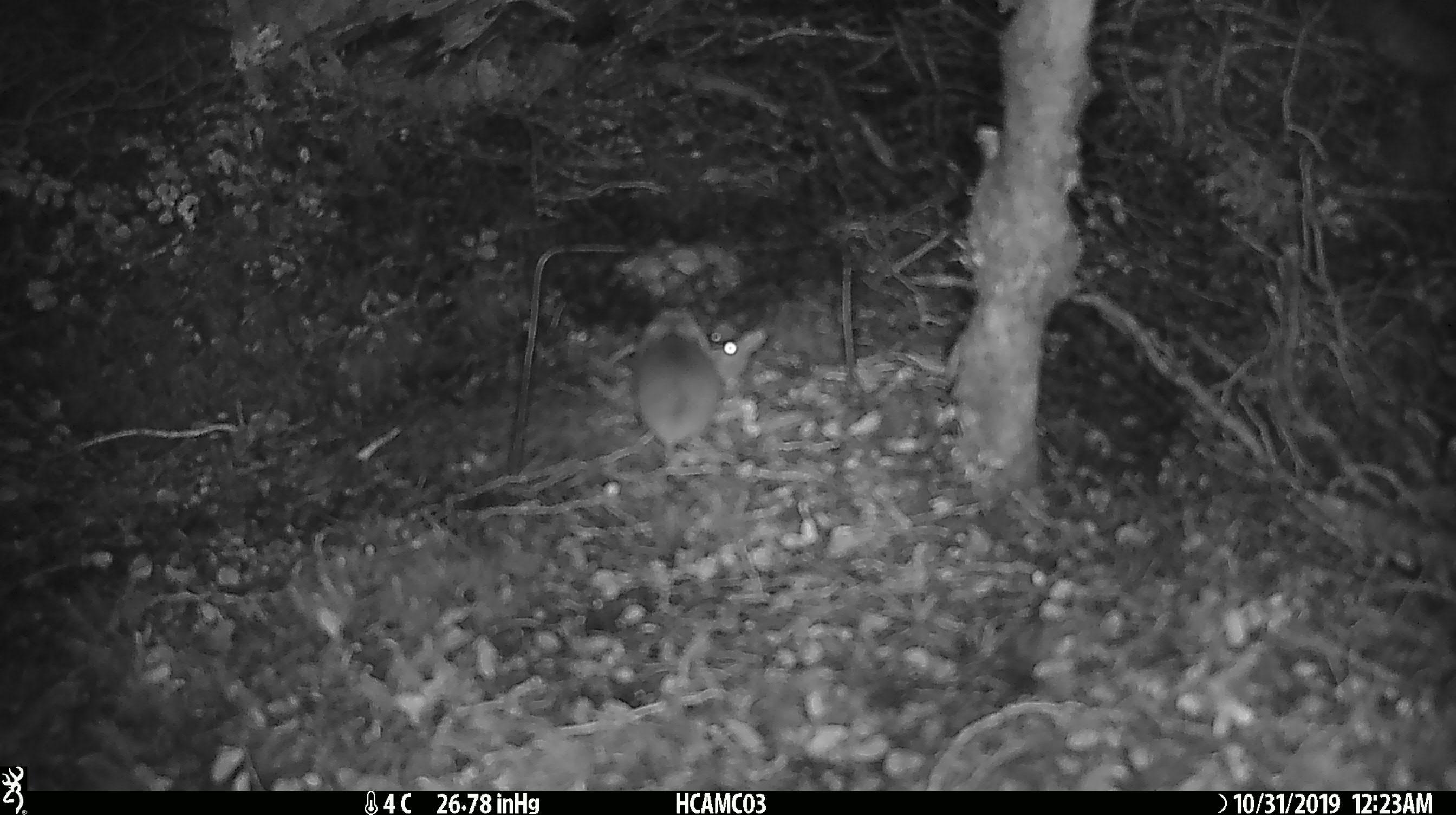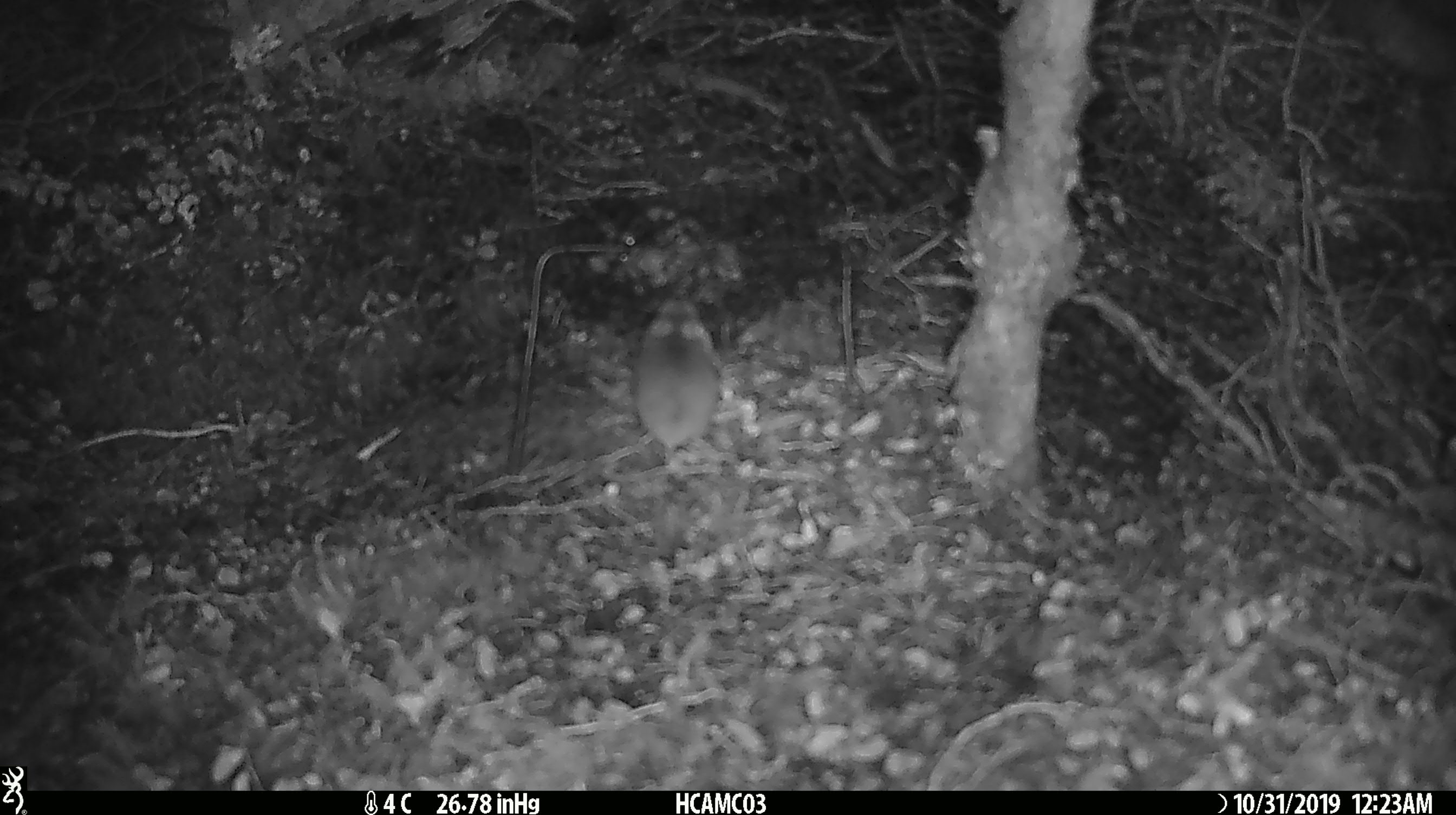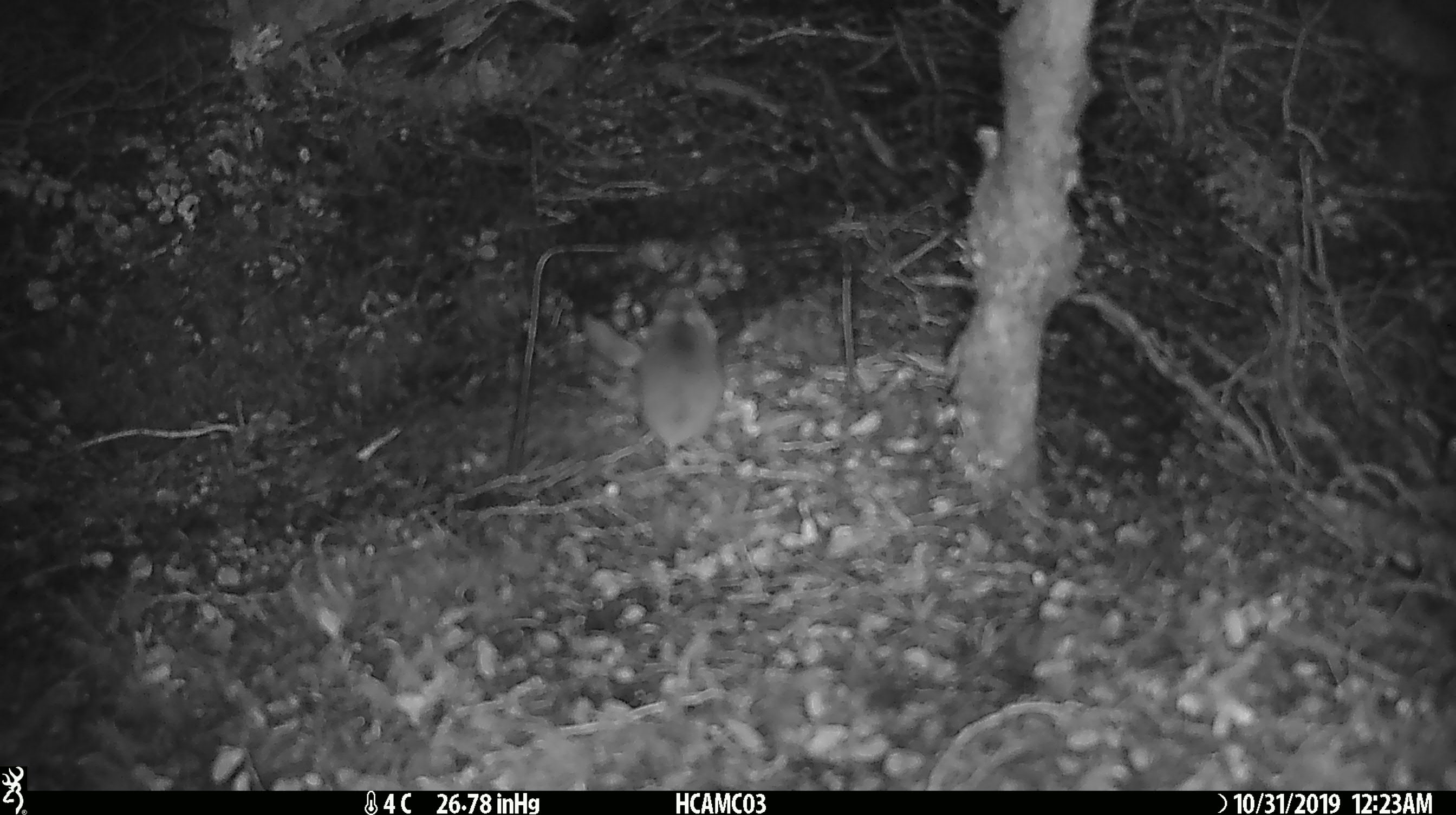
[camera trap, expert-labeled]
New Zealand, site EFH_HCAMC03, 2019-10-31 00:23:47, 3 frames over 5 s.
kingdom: Animalia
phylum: Chordata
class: Mammalia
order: Rodentia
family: Muridae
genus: Mus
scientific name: Mus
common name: mouse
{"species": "mouse (Mus)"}